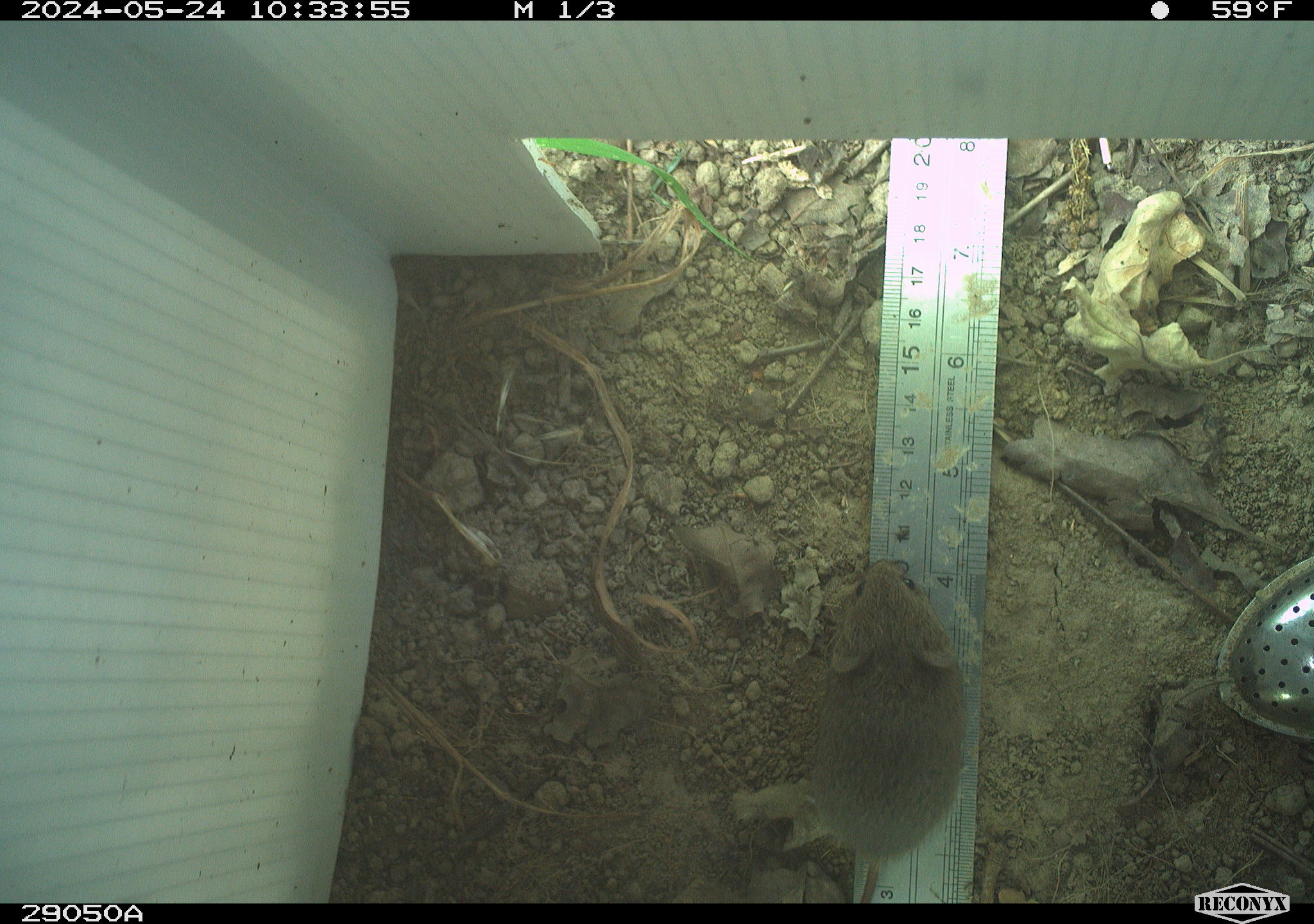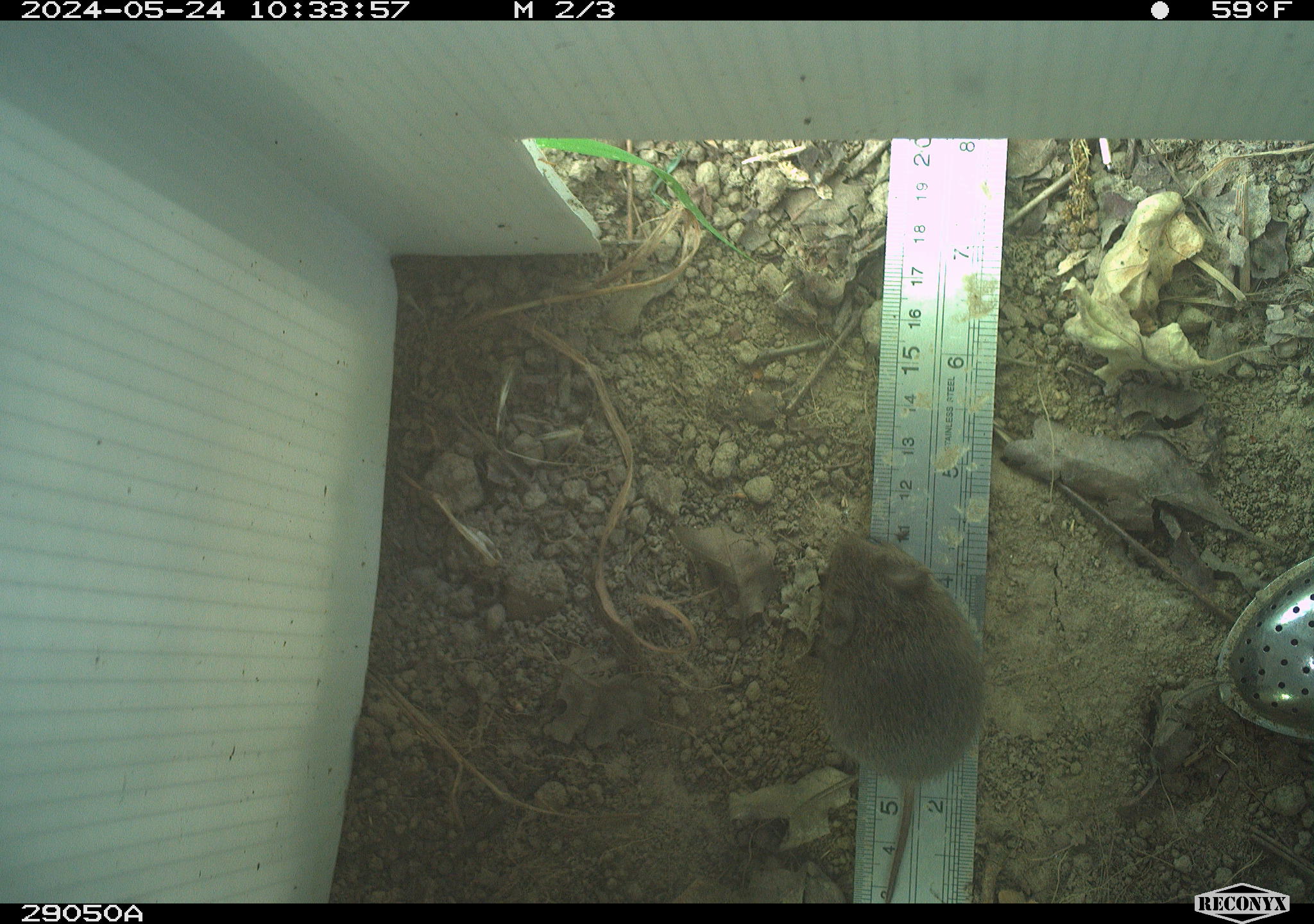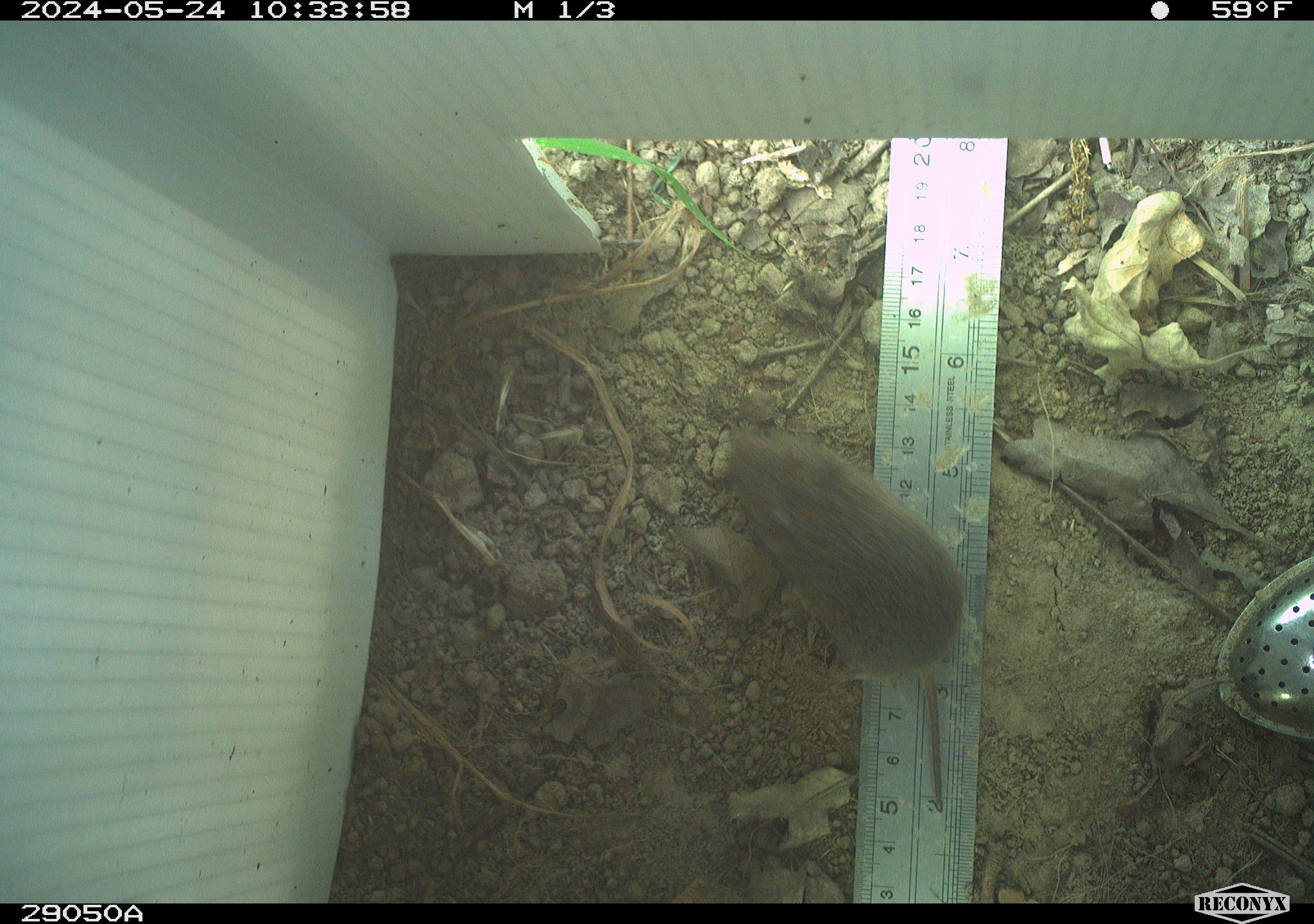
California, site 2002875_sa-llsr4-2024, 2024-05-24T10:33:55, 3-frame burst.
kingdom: Animalia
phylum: Chordata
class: Mammalia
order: Rodentia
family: Cricetidae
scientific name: Arvicolinae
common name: voles, lemmings, and muskrats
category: arvicolinae subfamily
Arvicolinae subfamily (voles, lemmings, and muskrats) (Arvicolinae).